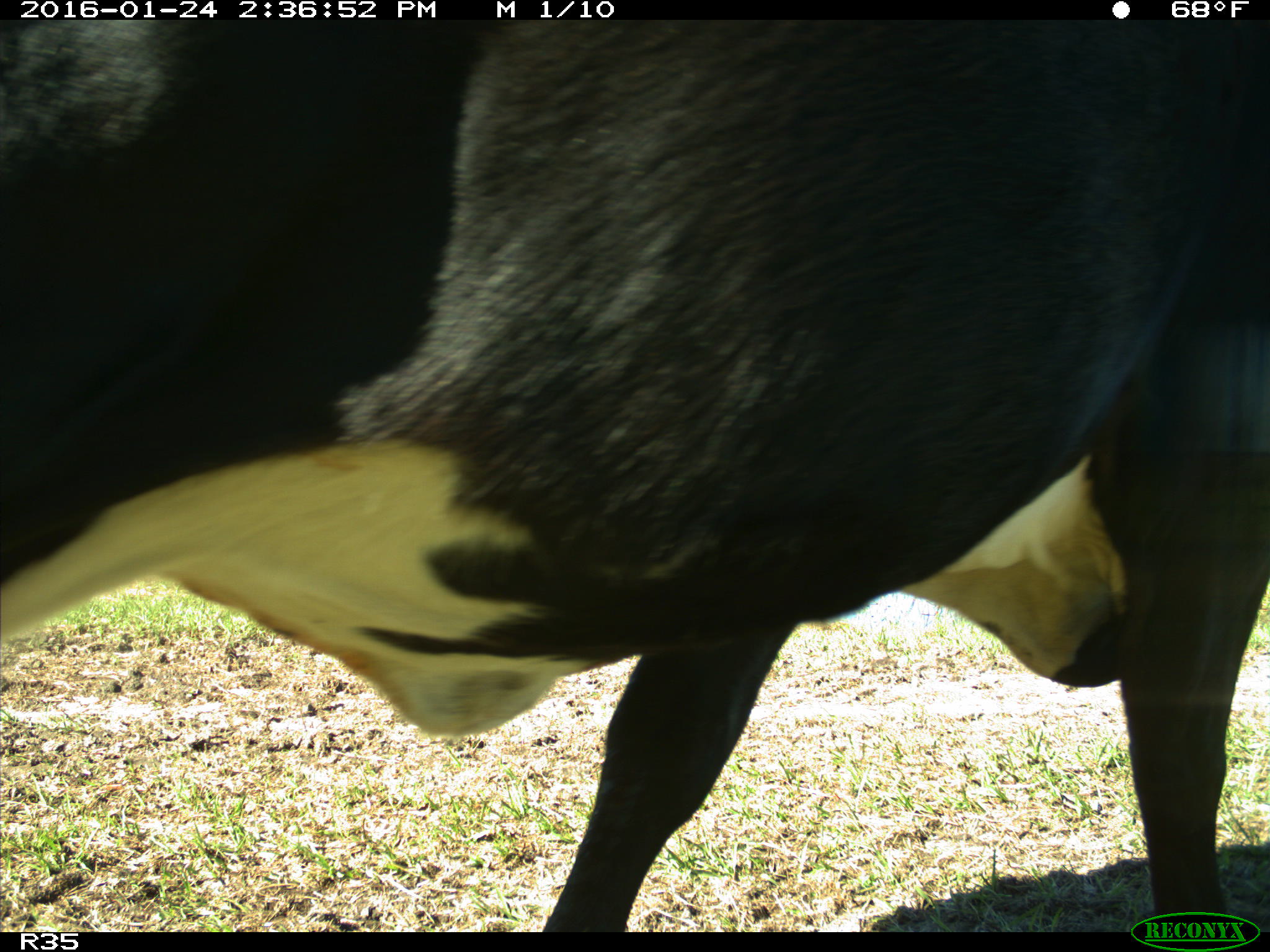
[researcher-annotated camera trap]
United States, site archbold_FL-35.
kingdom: Animalia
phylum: Chordata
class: Mammalia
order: Artiodactyla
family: Bovidae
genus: Bos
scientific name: Bos taurus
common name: domestic cow